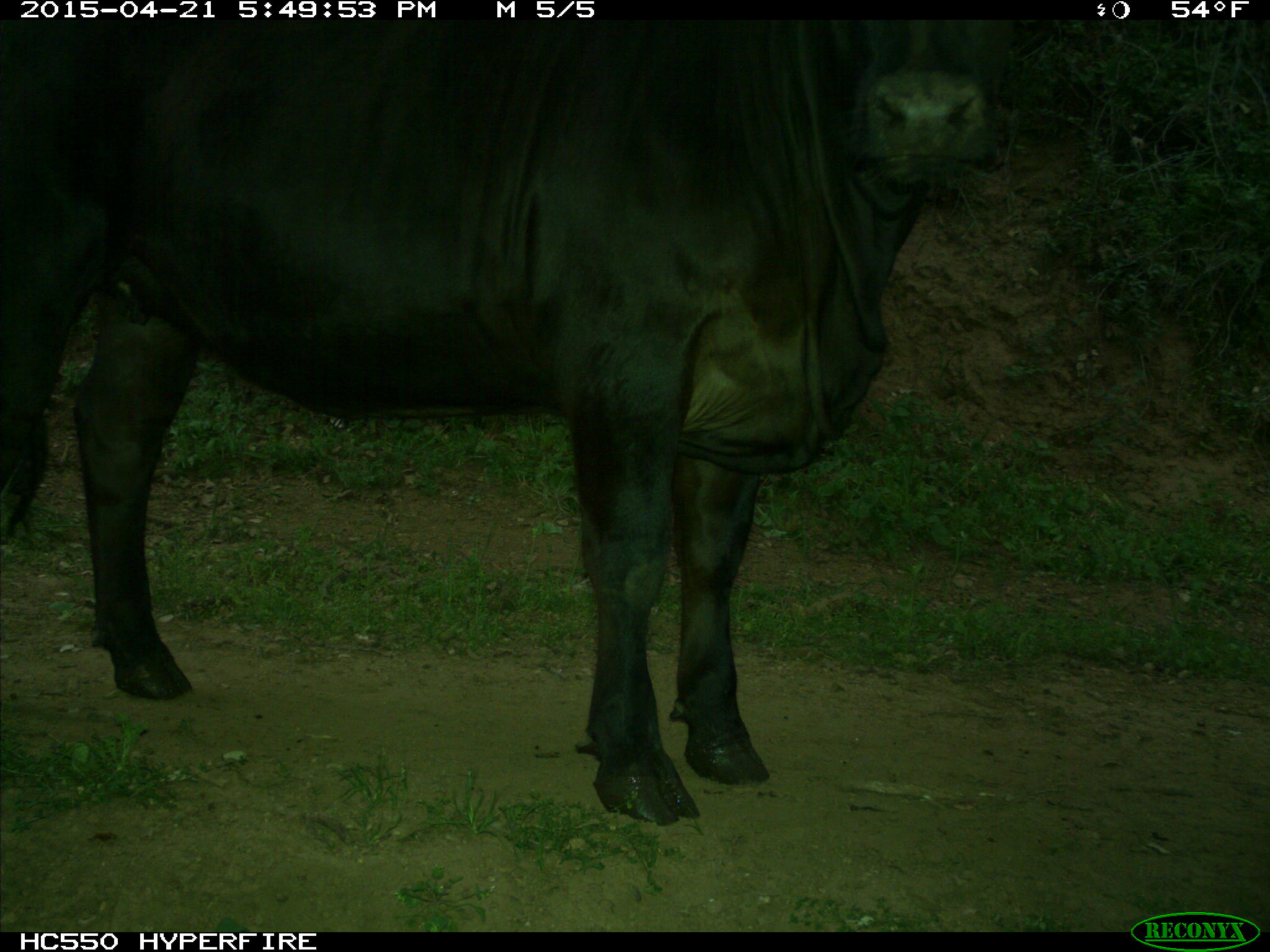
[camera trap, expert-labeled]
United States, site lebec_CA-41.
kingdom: Animalia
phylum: Chordata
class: Mammalia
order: Artiodactyla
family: Bovidae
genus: Bos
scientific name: Bos taurus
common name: domestic cow